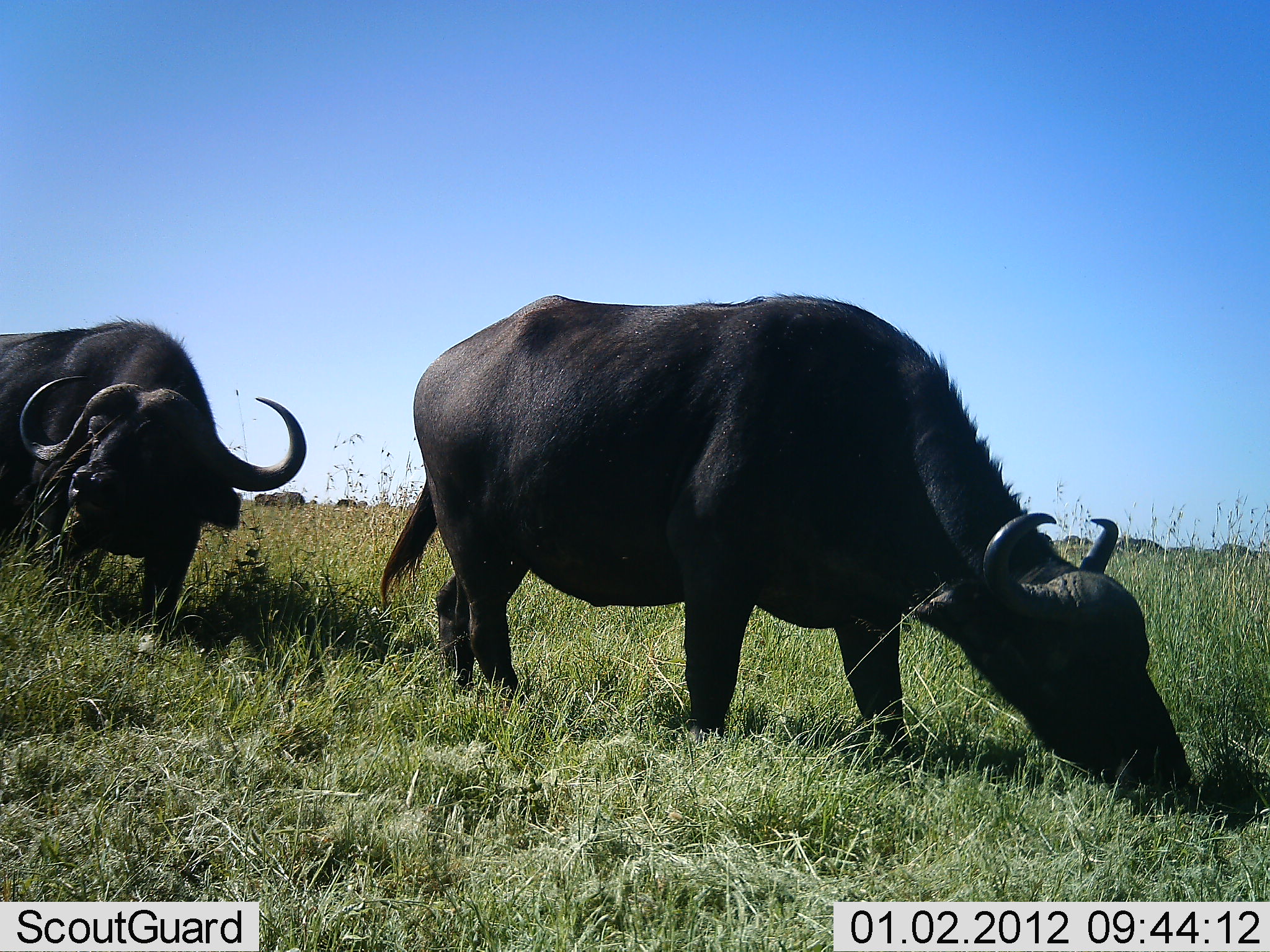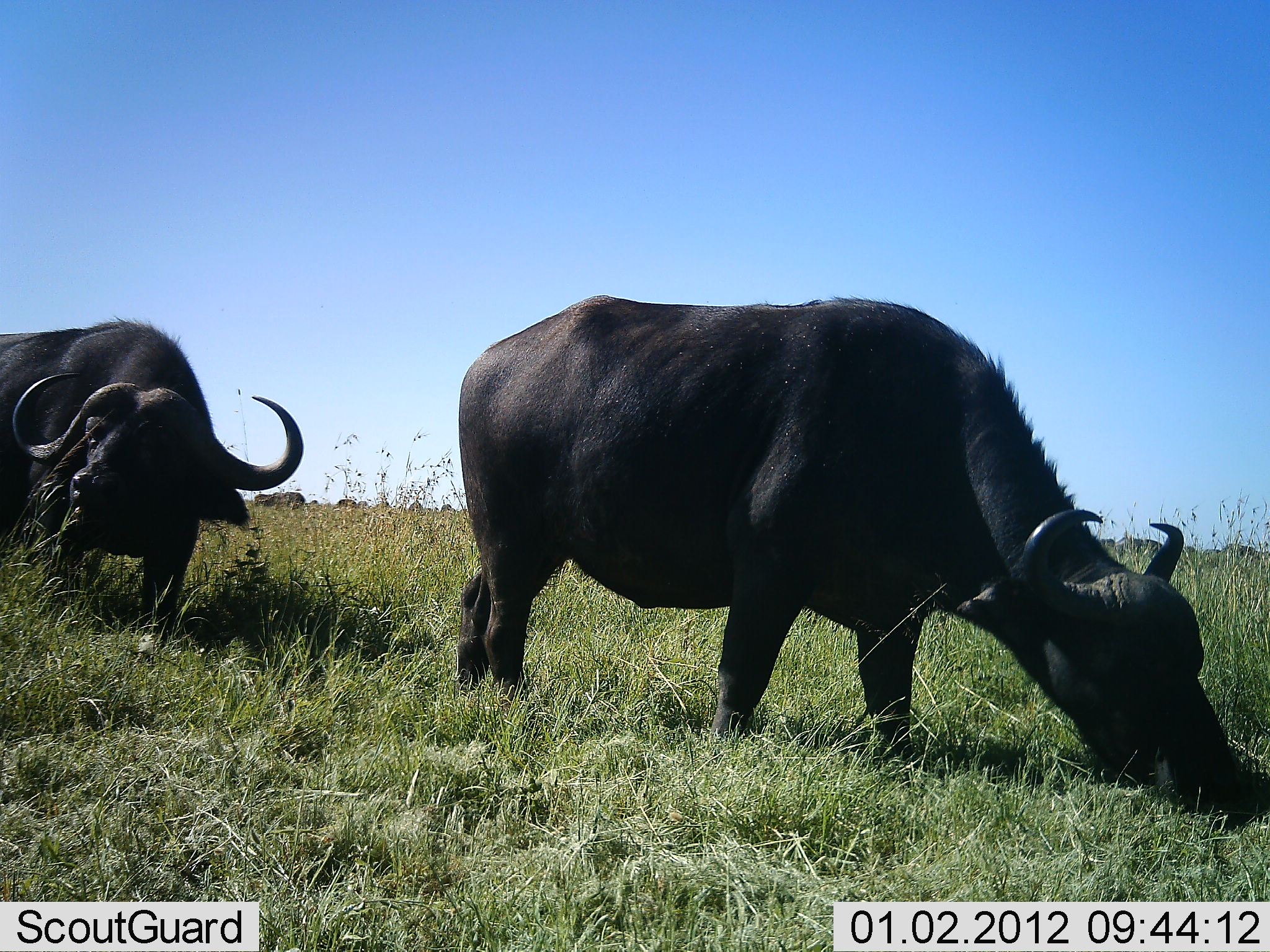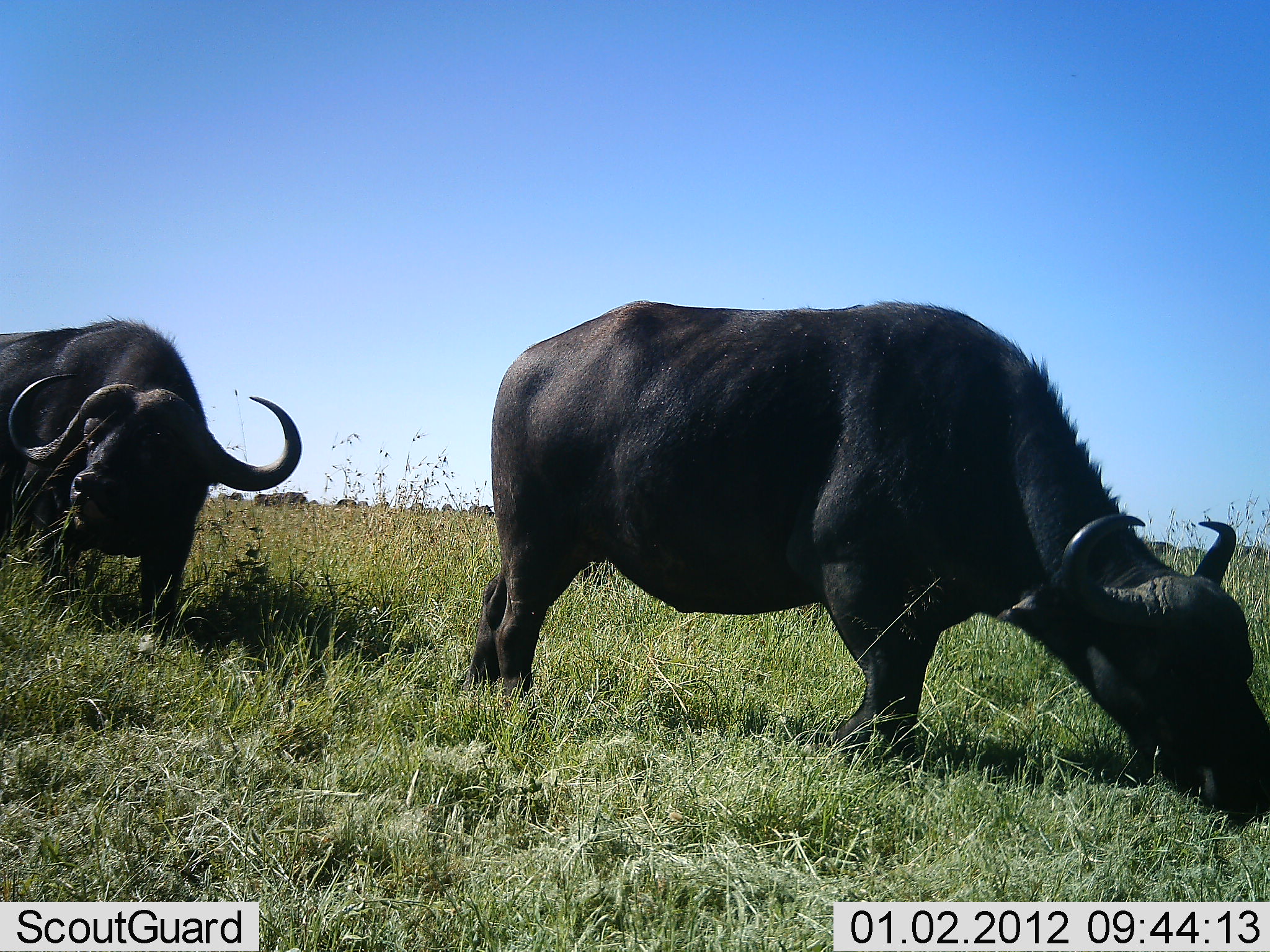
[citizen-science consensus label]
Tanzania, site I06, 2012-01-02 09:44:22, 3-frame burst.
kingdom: Animalia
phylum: Chordata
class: Mammalia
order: Artiodactyla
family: Bovidae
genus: Syncerus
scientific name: Syncerus caffer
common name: cape buffalo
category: buffalo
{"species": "buffalo (cape buffalo) (Syncerus caffer)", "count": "2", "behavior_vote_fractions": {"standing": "54%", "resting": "0%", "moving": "25%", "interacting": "4%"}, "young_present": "0%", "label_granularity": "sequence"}